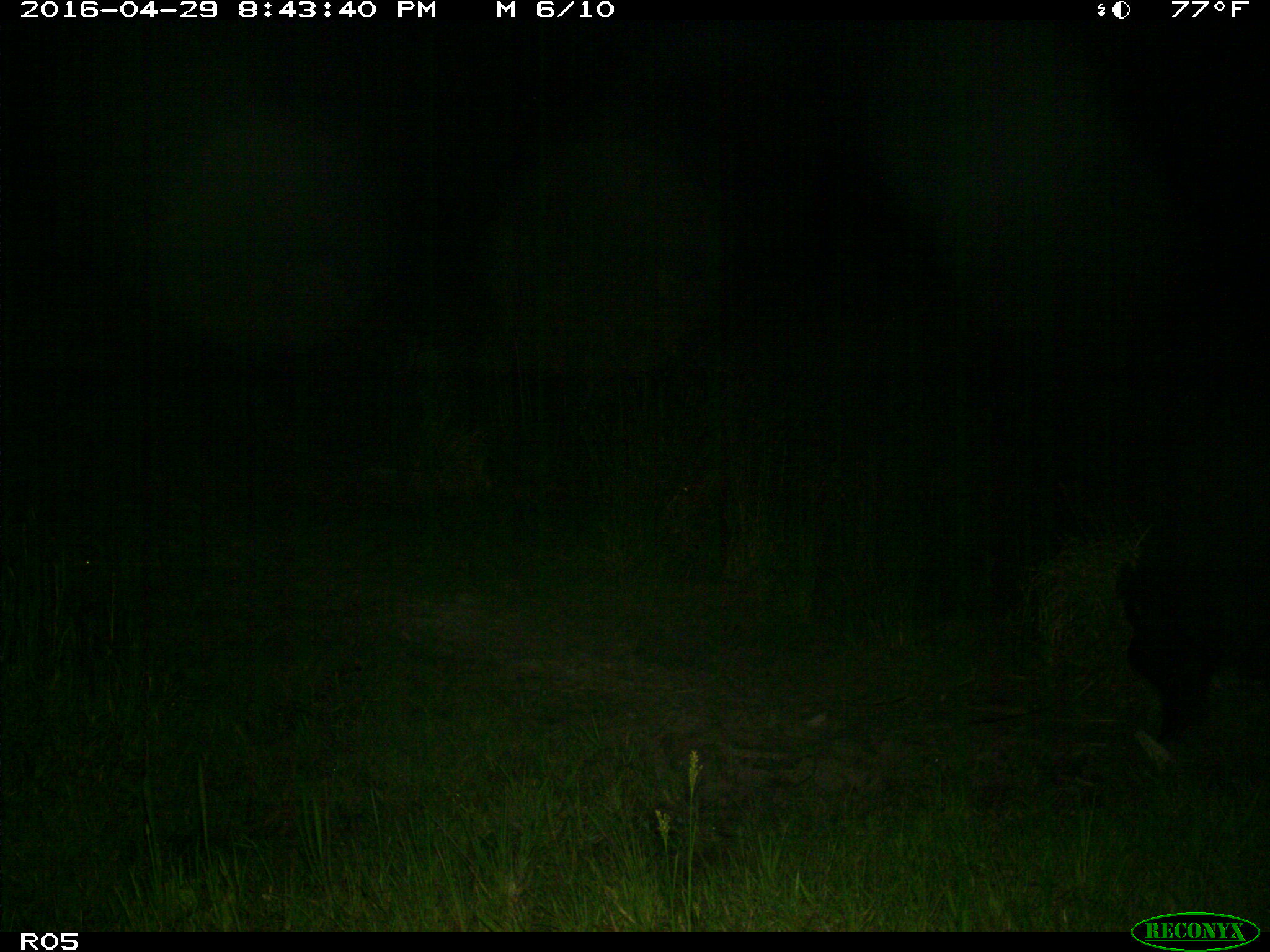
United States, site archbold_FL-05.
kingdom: Animalia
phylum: Chordata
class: Mammalia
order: Artiodactyla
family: Suidae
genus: Sus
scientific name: Sus scrofa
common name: wild boar